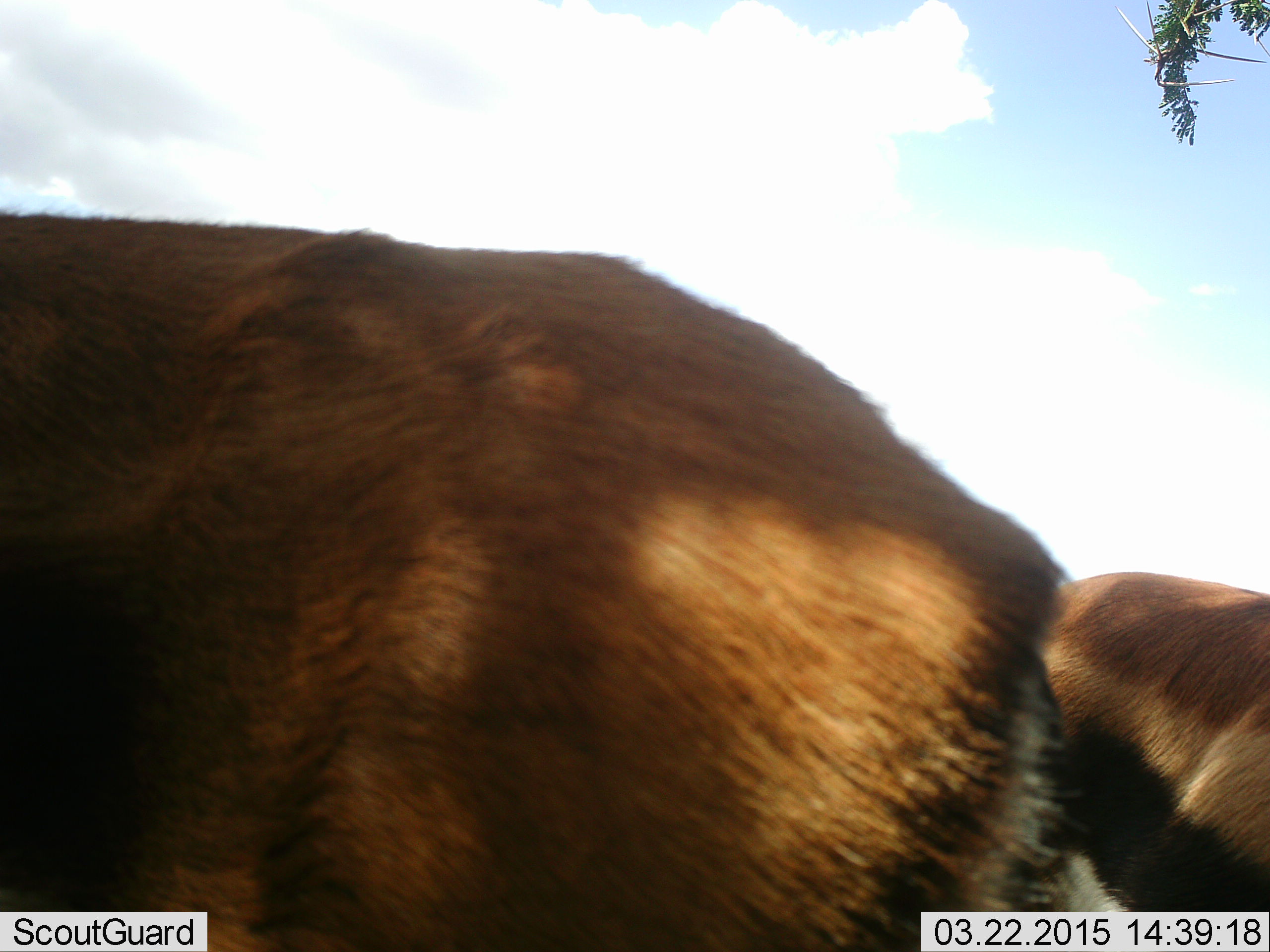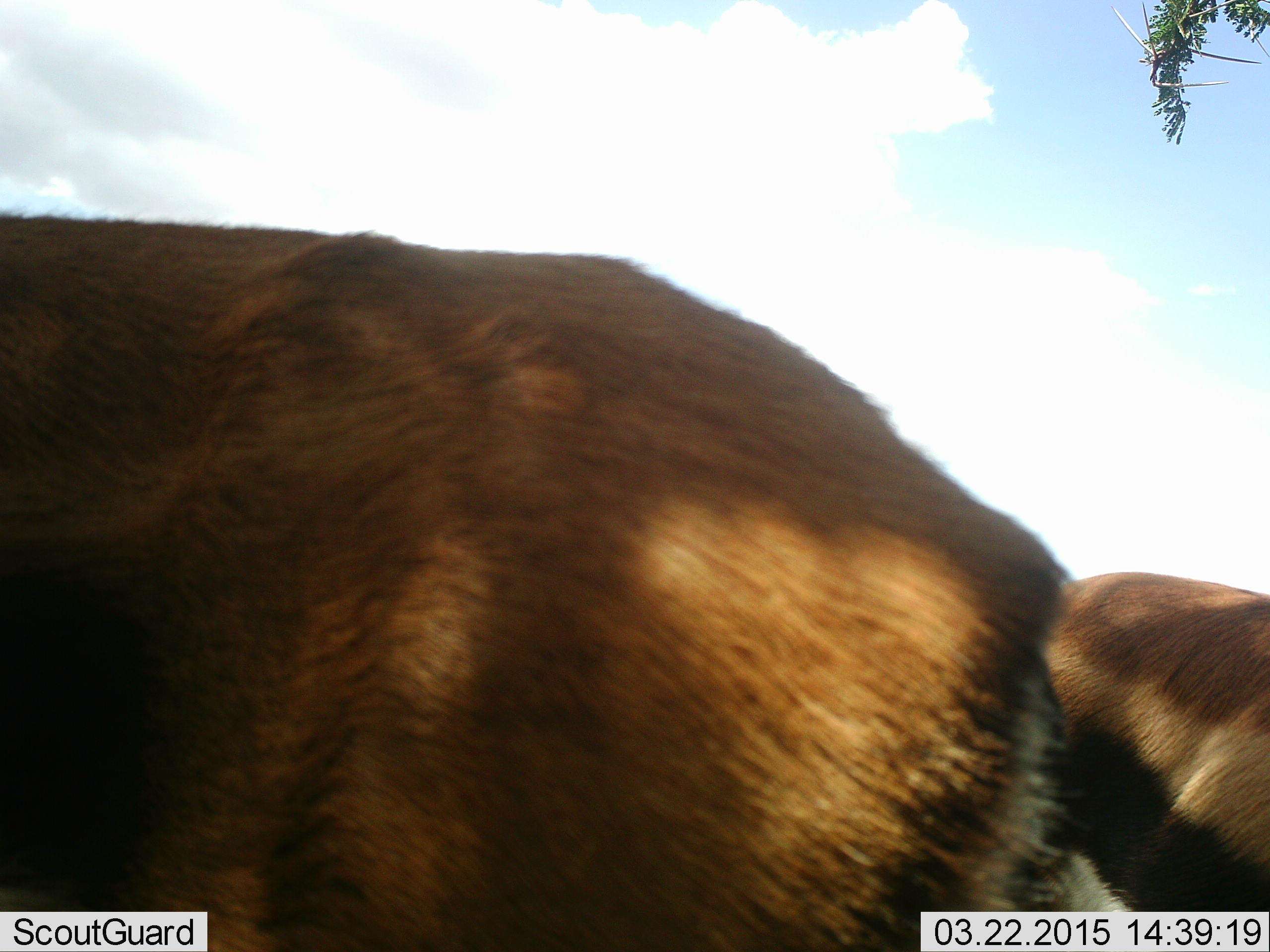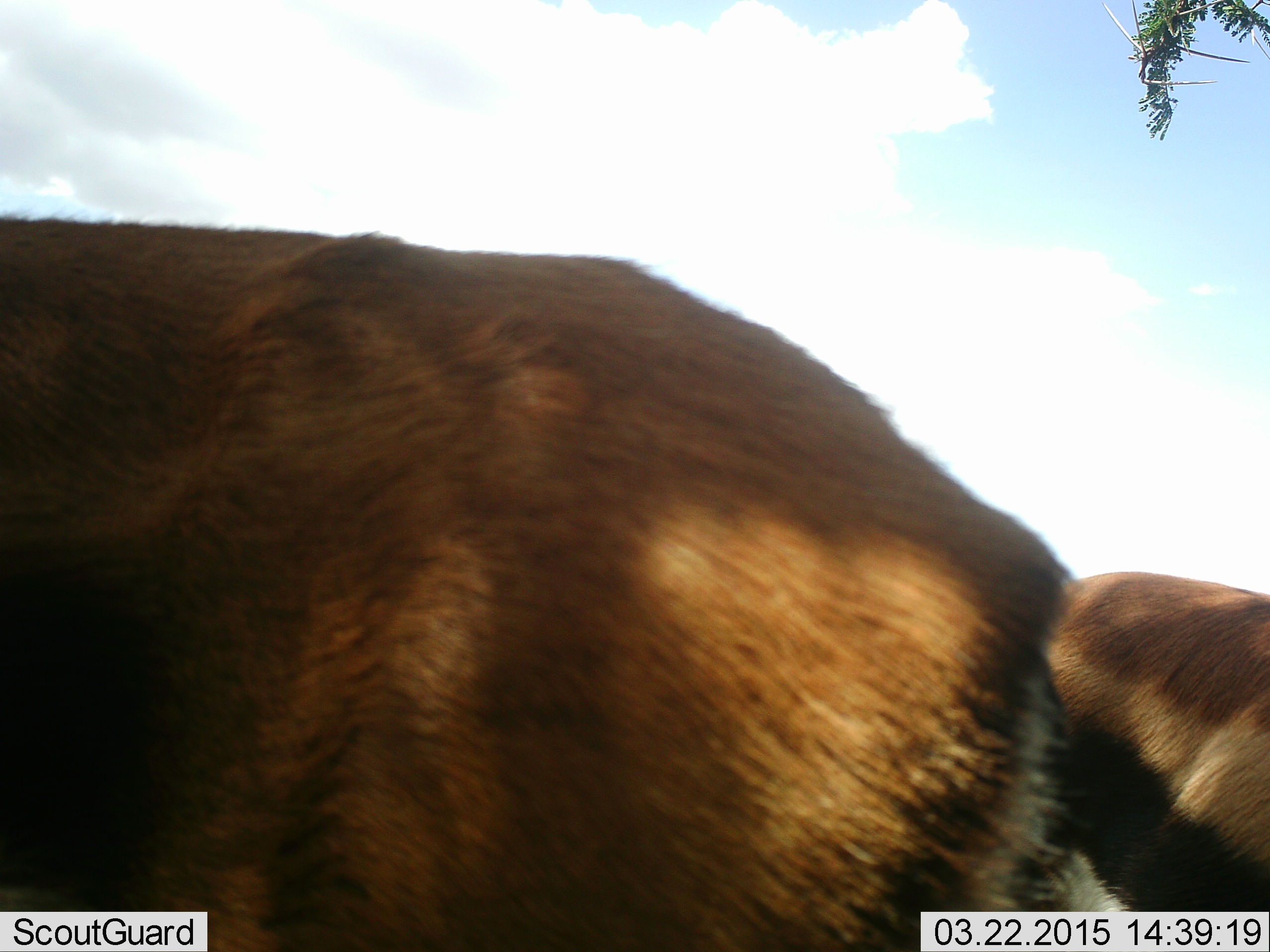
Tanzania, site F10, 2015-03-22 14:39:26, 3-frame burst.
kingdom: Animalia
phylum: Chordata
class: Mammalia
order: Artiodactyla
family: Bovidae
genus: Eudorcas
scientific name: Eudorcas thomsonii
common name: thomson's gazelle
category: gazellethomsons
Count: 2.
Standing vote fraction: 100%.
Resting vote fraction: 0%.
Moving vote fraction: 0%.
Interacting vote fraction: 0%.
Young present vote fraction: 0%.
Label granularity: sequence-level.